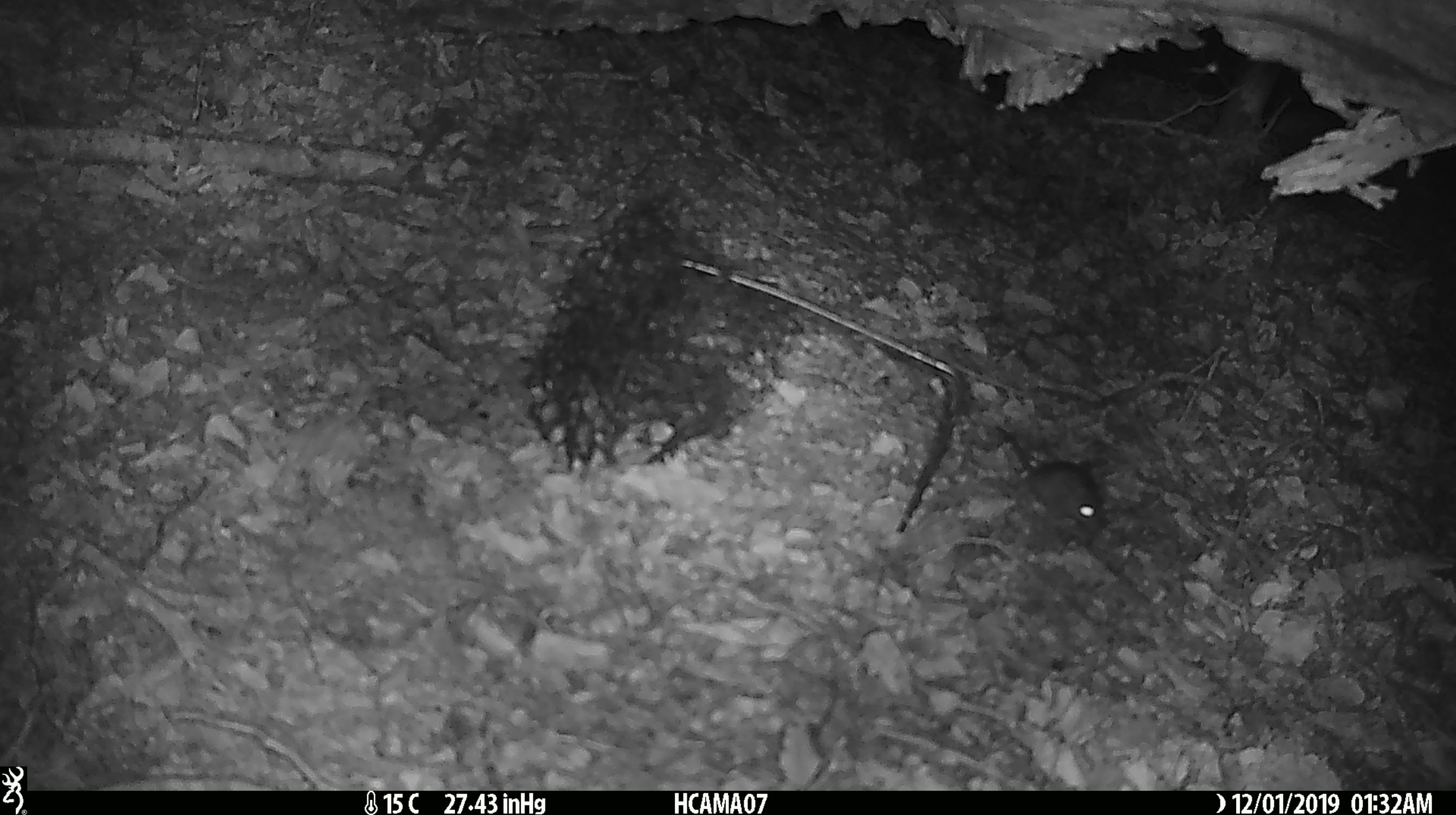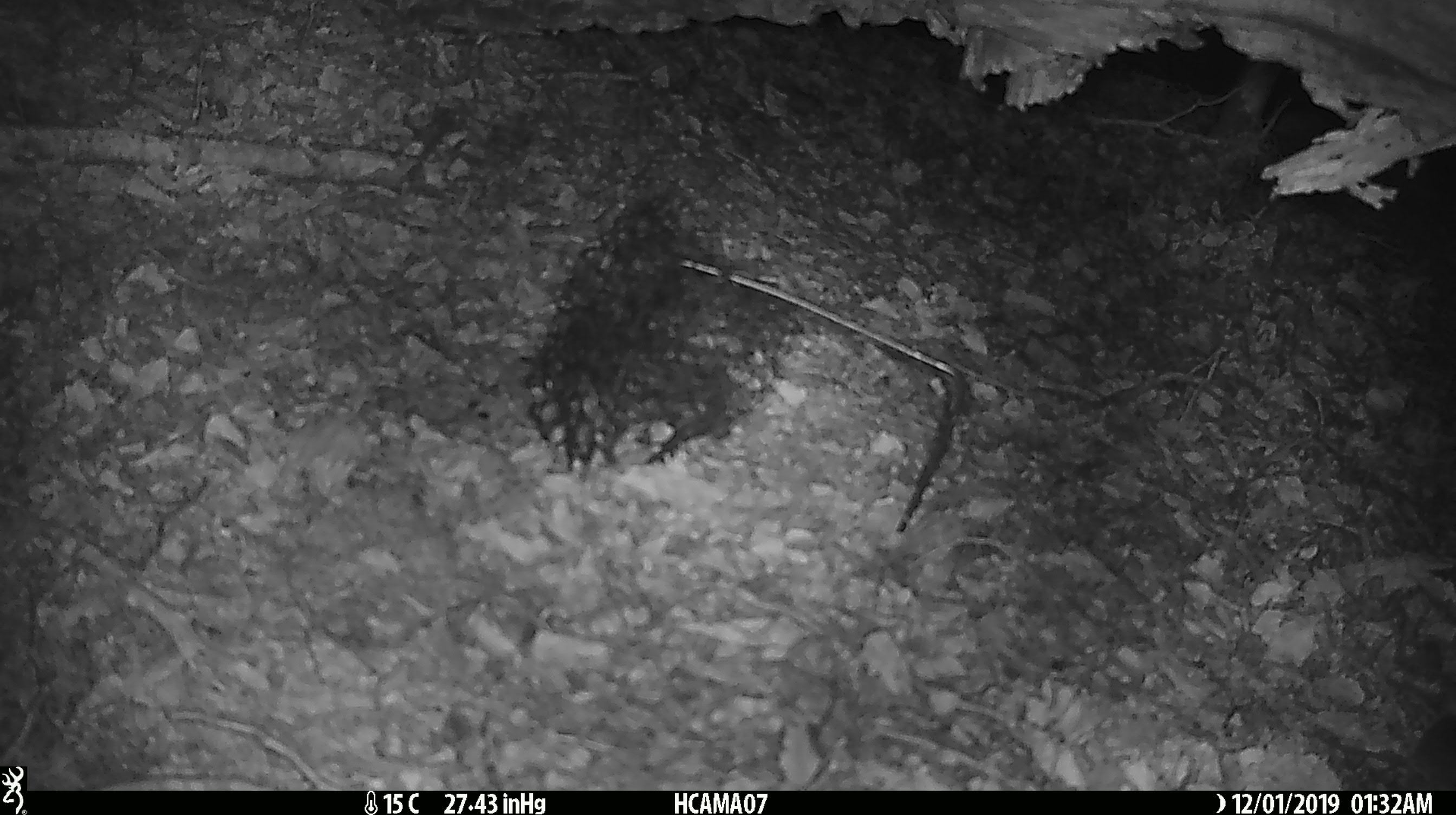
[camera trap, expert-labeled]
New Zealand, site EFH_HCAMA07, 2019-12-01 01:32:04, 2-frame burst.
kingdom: Animalia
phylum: Chordata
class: Mammalia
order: Rodentia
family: Muridae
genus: Mus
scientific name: Mus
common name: mouse